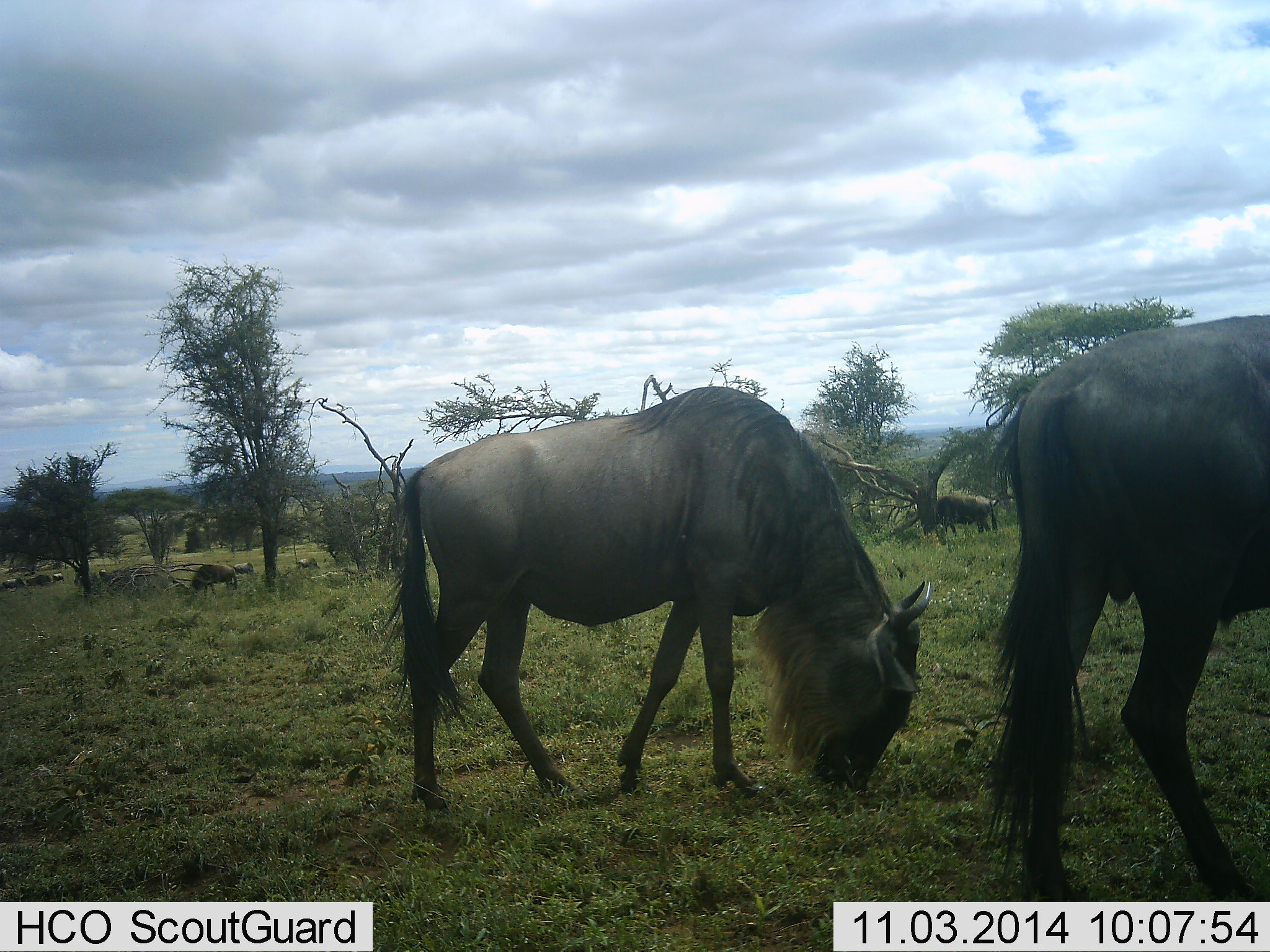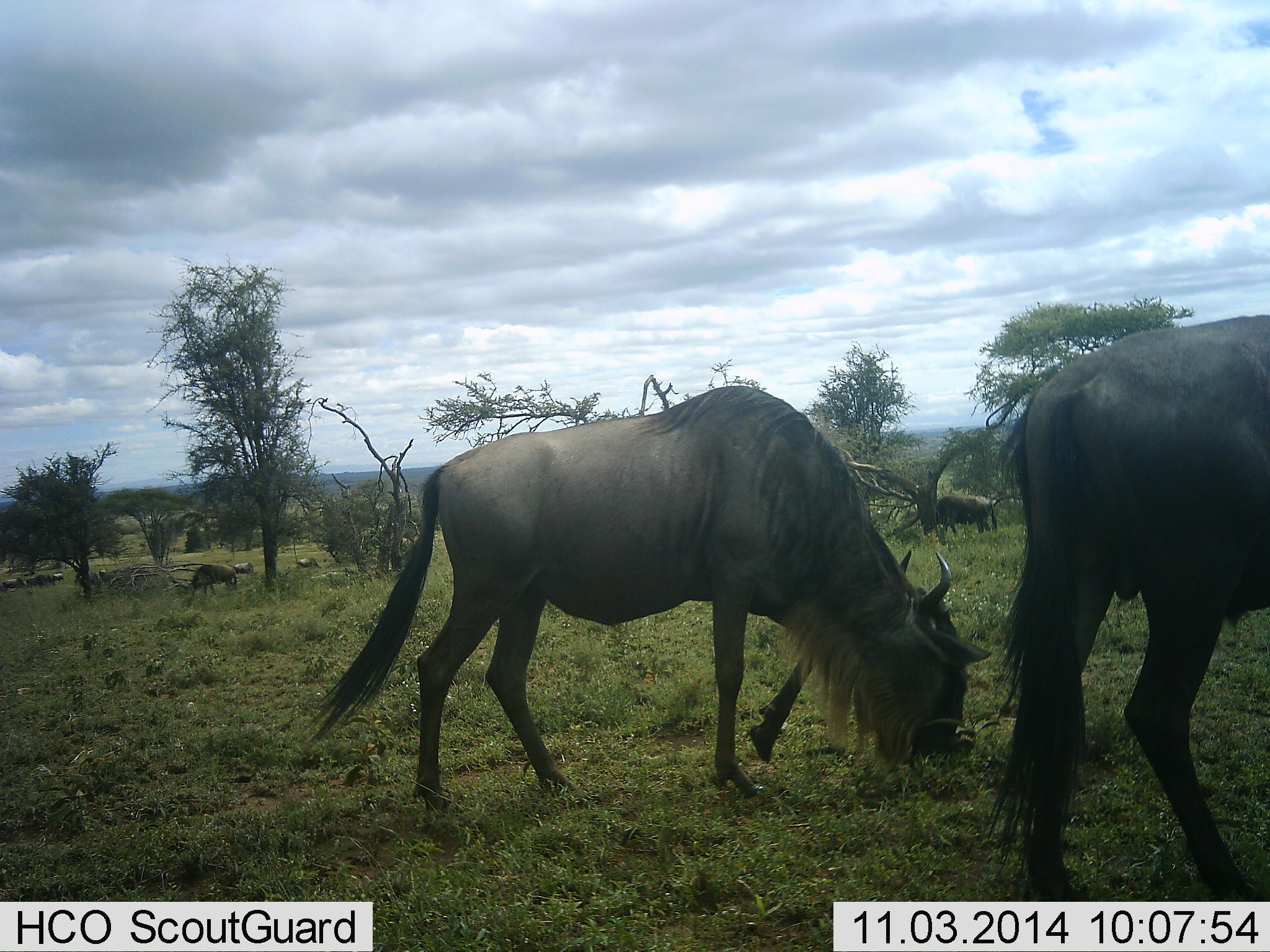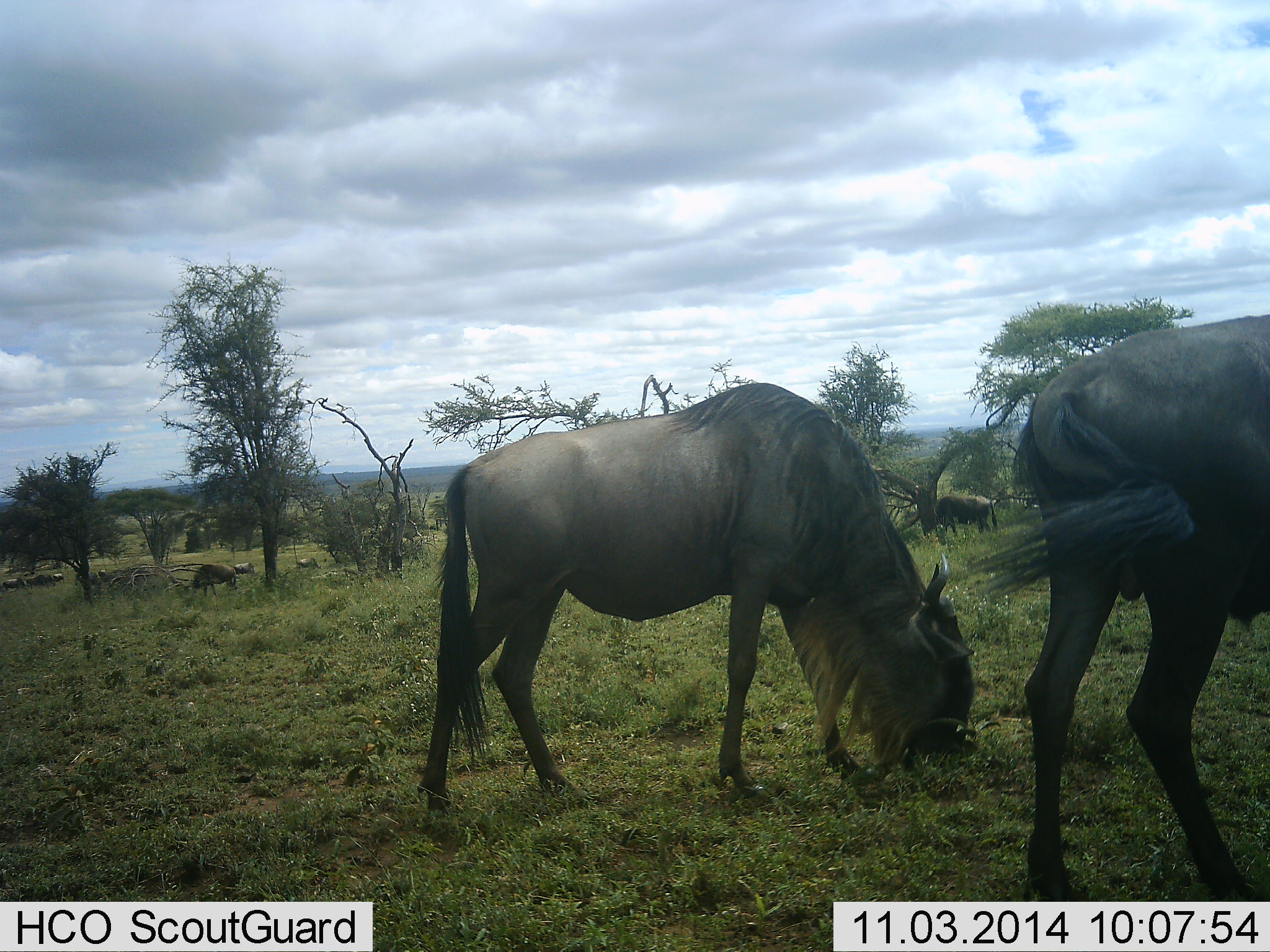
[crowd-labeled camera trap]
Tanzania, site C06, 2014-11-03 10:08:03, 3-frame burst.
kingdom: Animalia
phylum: Chordata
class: Mammalia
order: Artiodactyla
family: Bovidae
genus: Connochaetes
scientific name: Connochaetes taurinus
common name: blue wildebeest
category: wildebeest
Wildebeest (blue wildebeest) (Connochaetes taurinus), count 4. Behavior (volunteer vote fractions): standing 40%, resting 0%, moving 20%, interacting 0%. Young present (vote fraction): 0%. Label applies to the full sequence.